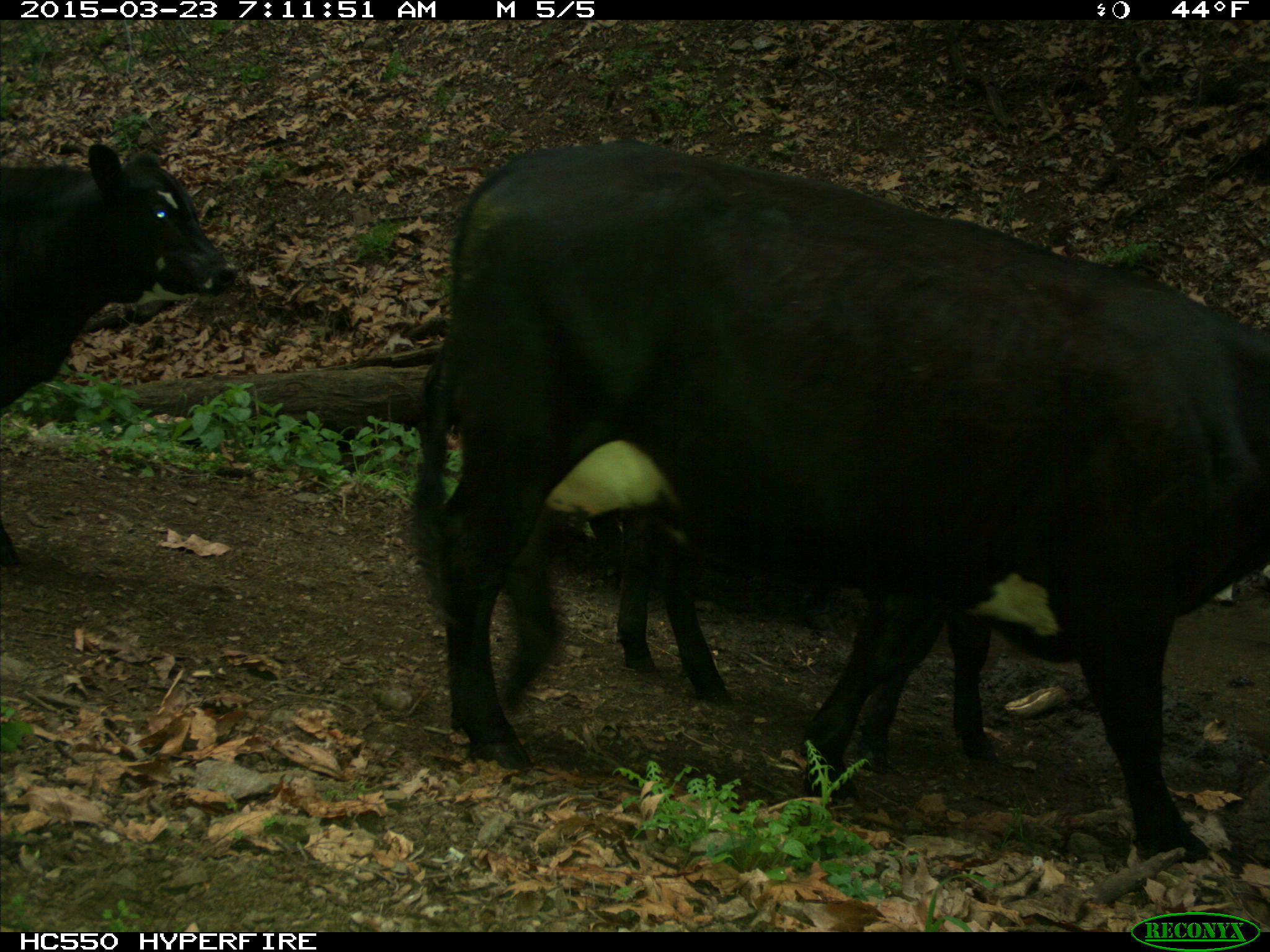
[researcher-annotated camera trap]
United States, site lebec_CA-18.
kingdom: Animalia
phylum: Chordata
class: Mammalia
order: Artiodactyla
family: Bovidae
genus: Bos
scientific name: Bos taurus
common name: domestic cow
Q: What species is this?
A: Bos taurus (domestic cow).